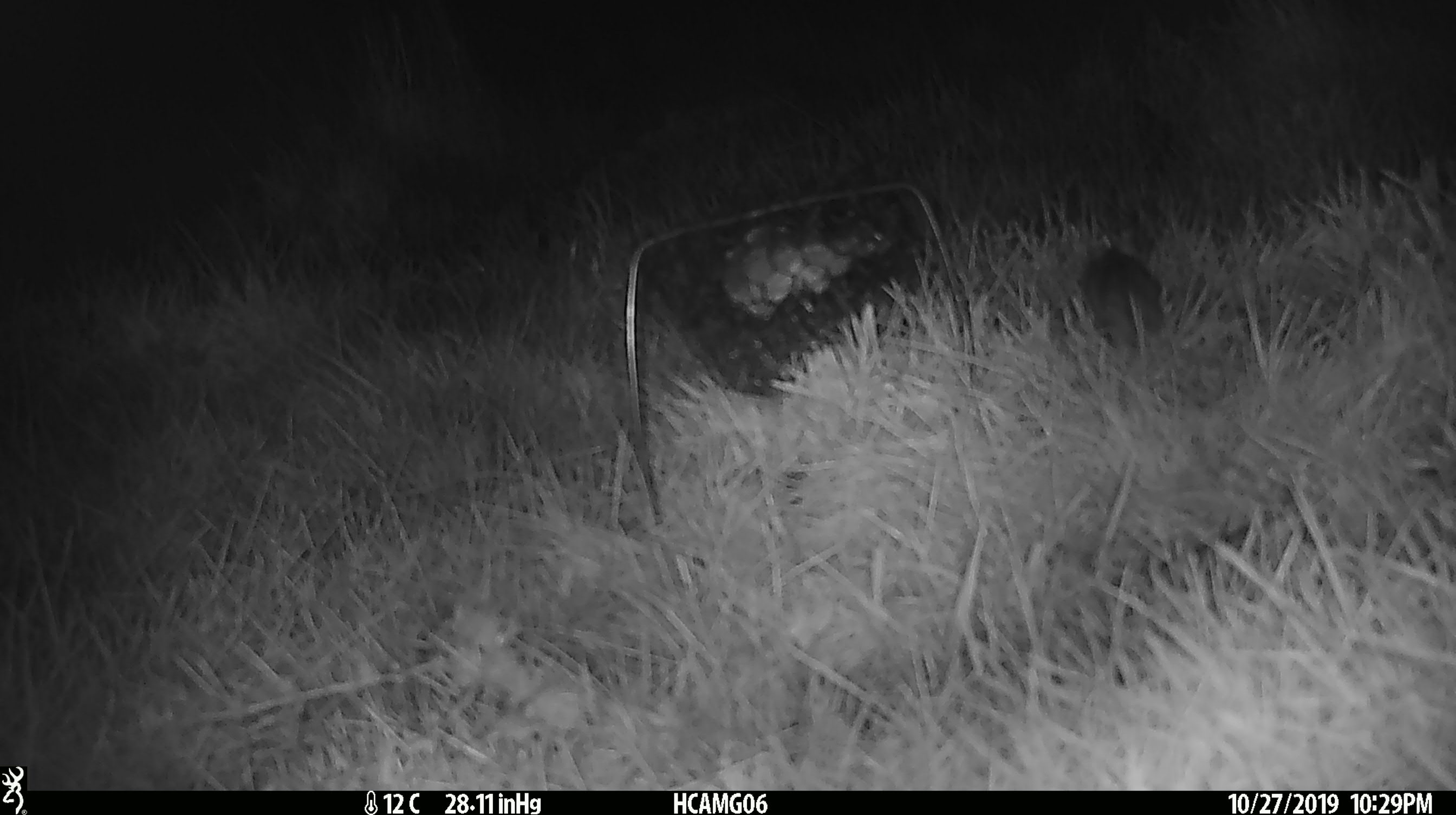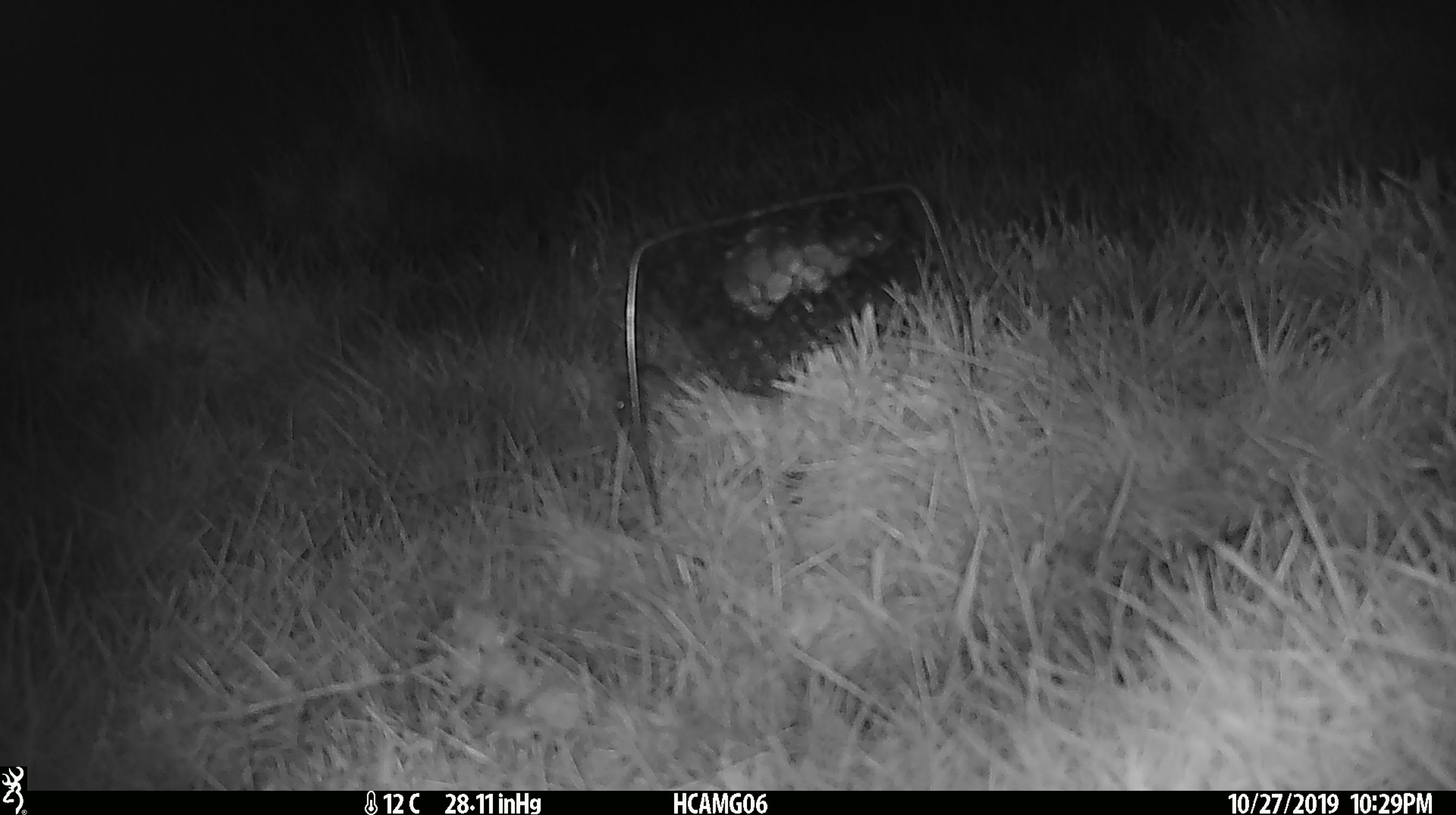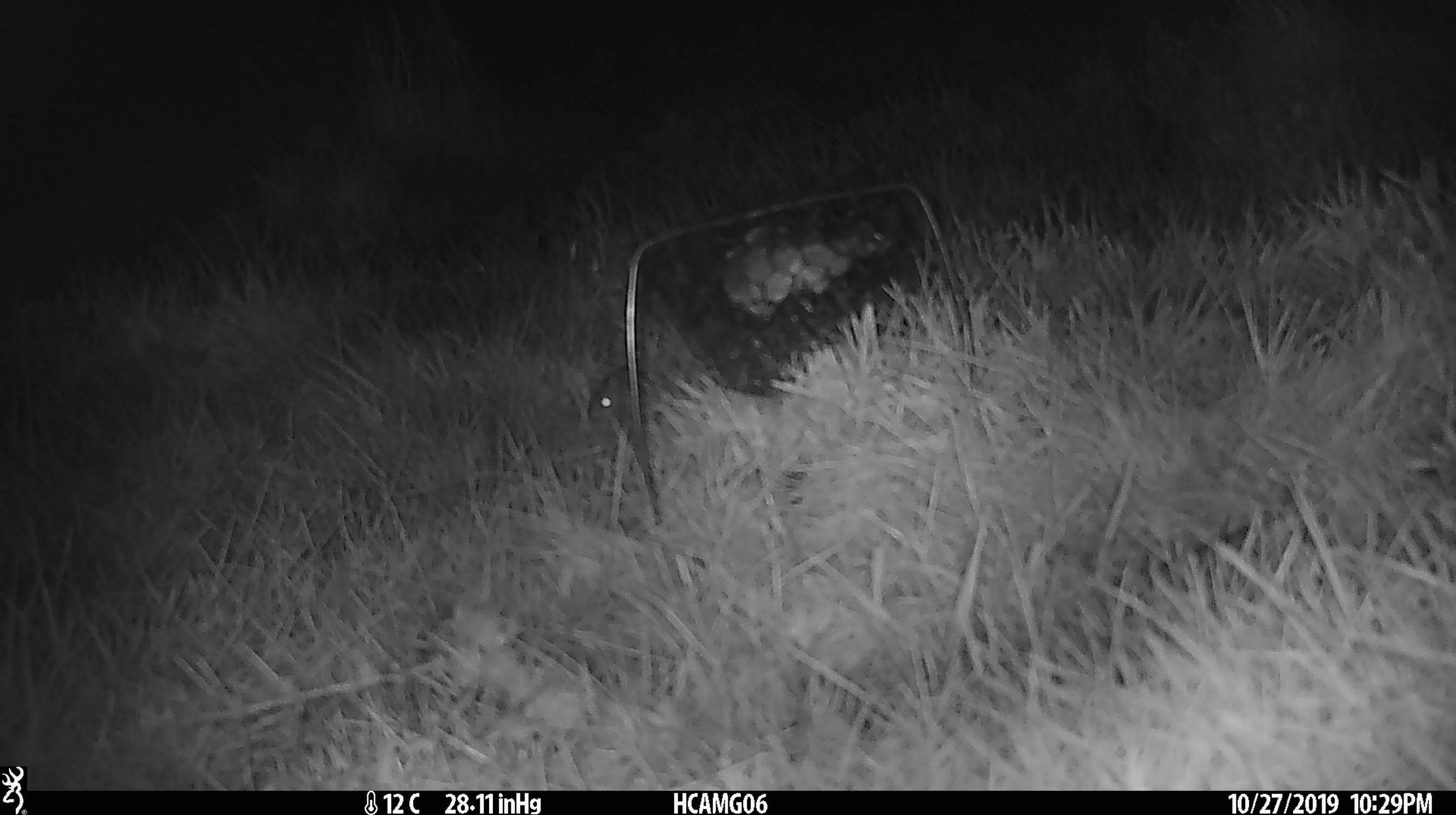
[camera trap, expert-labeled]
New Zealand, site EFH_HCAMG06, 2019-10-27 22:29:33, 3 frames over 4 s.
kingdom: Animalia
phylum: Chordata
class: Mammalia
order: Rodentia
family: Muridae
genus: Mus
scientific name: Mus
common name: mouse